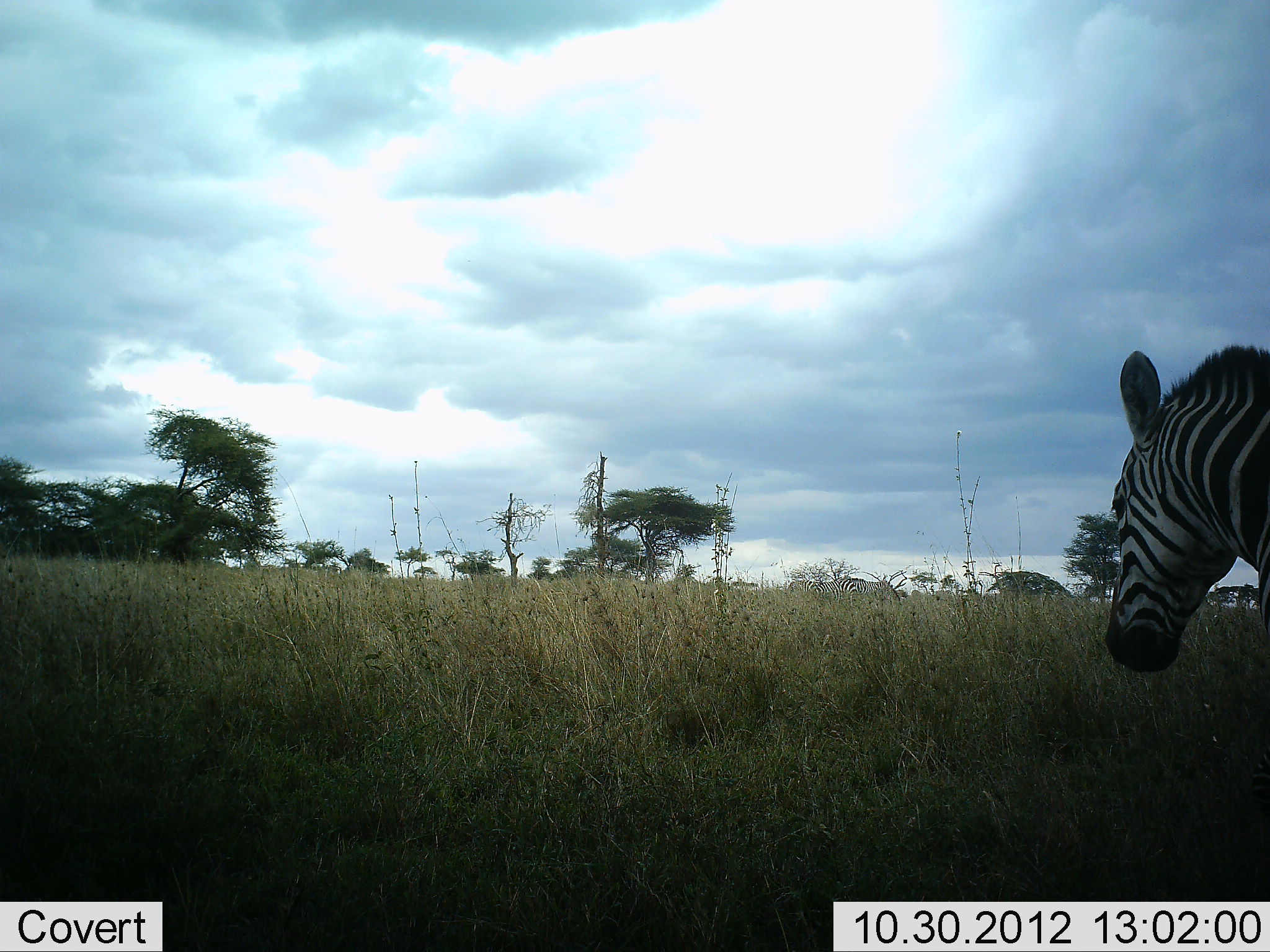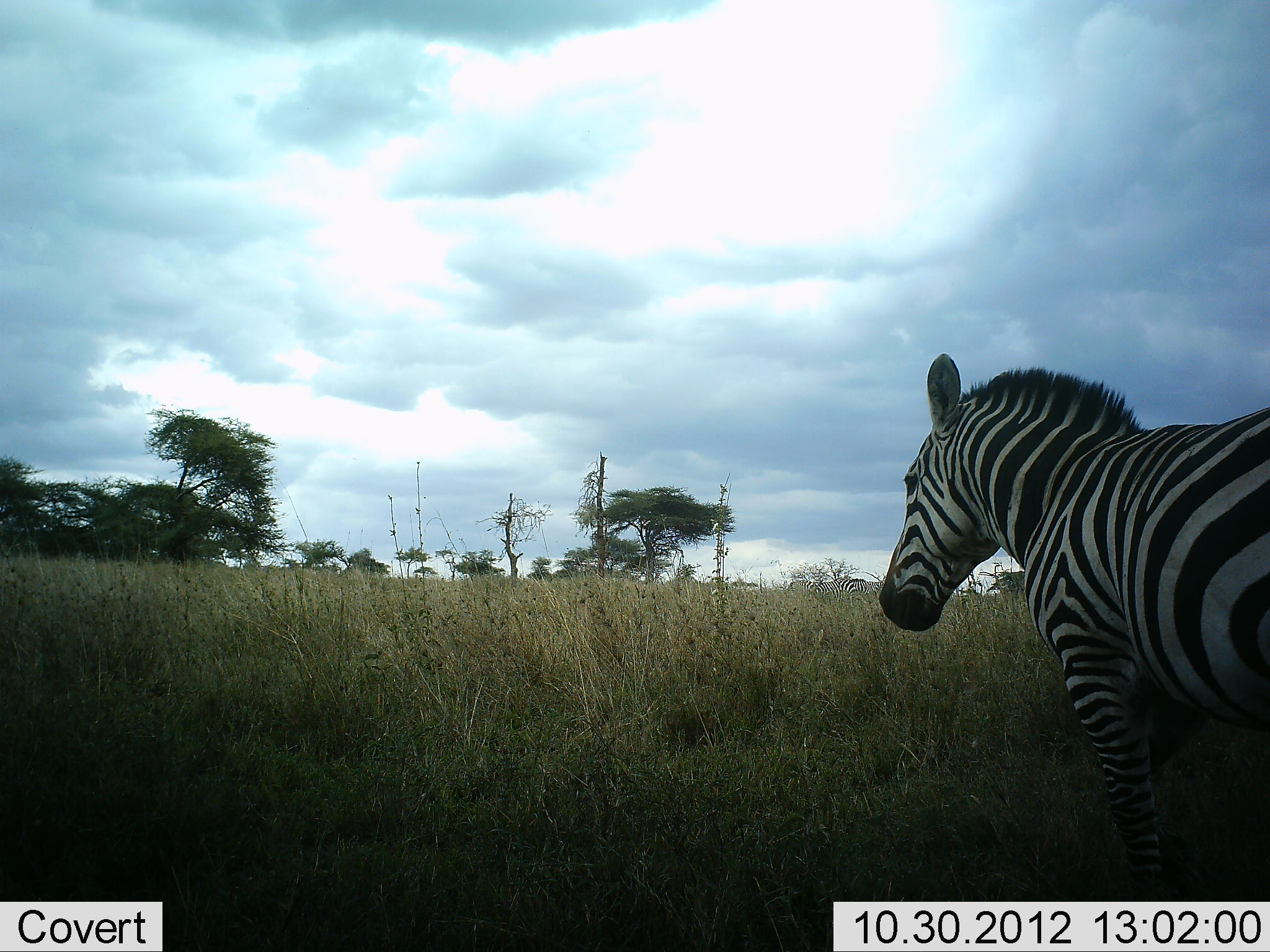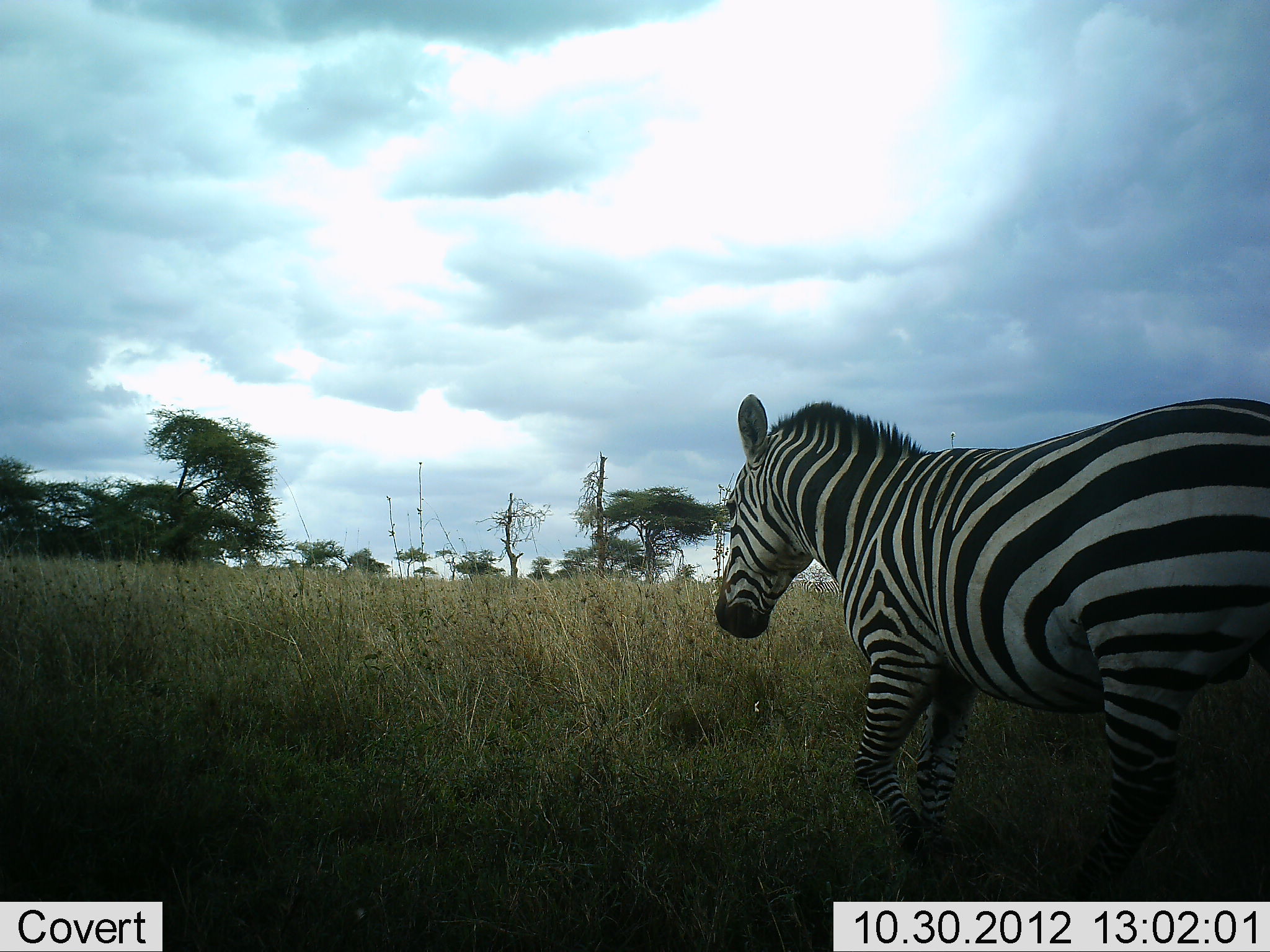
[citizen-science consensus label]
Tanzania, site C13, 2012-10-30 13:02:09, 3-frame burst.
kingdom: Animalia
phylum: Chordata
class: Mammalia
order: Perissodactyla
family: Equidae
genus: Equus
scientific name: Equus quagga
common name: plains zebra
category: zebra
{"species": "zebra (plains zebra) (Equus quagga)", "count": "1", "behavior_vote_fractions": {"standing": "0%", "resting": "0%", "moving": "100%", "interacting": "0%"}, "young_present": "0%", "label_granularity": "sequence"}